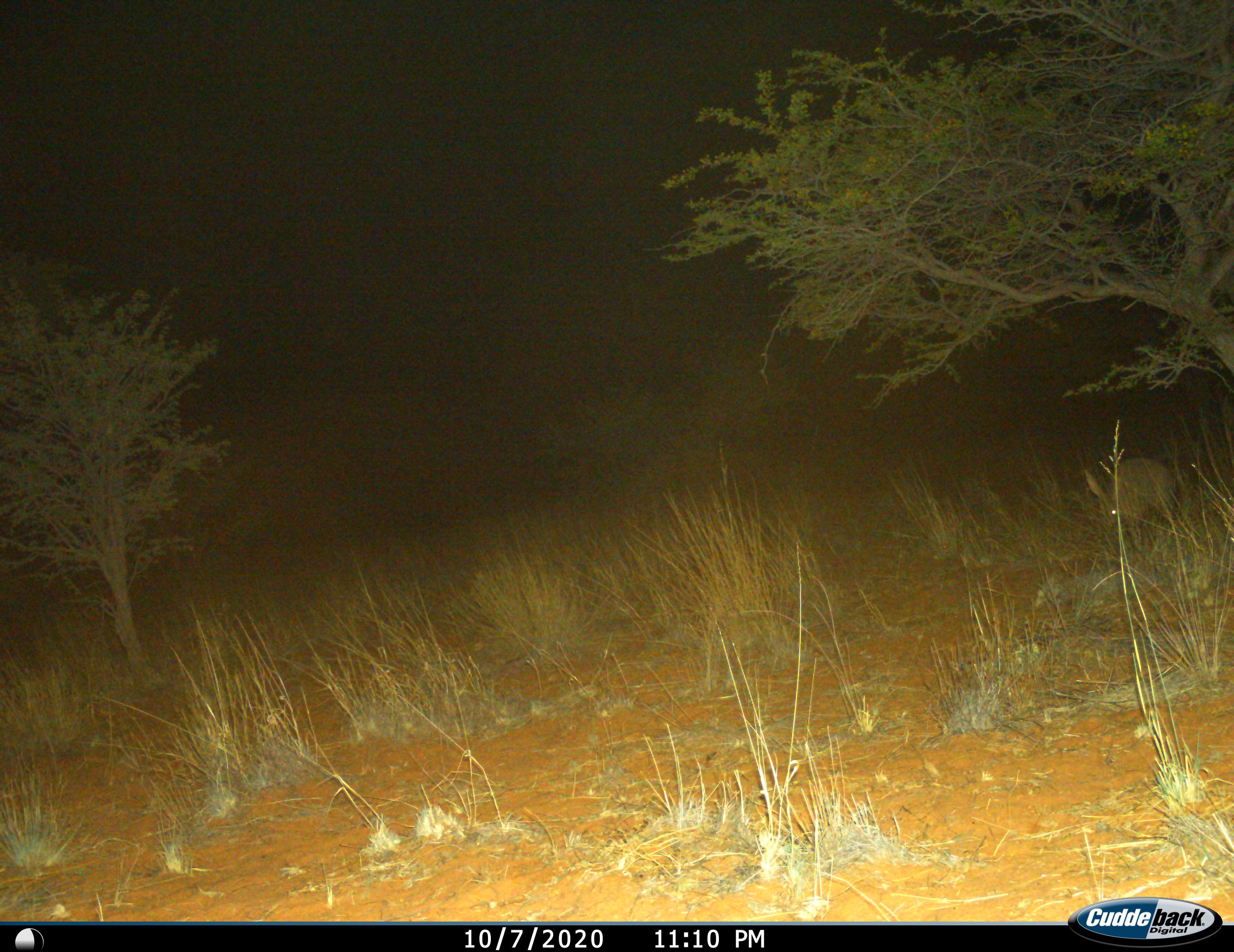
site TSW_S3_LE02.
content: unidentified animal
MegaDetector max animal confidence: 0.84